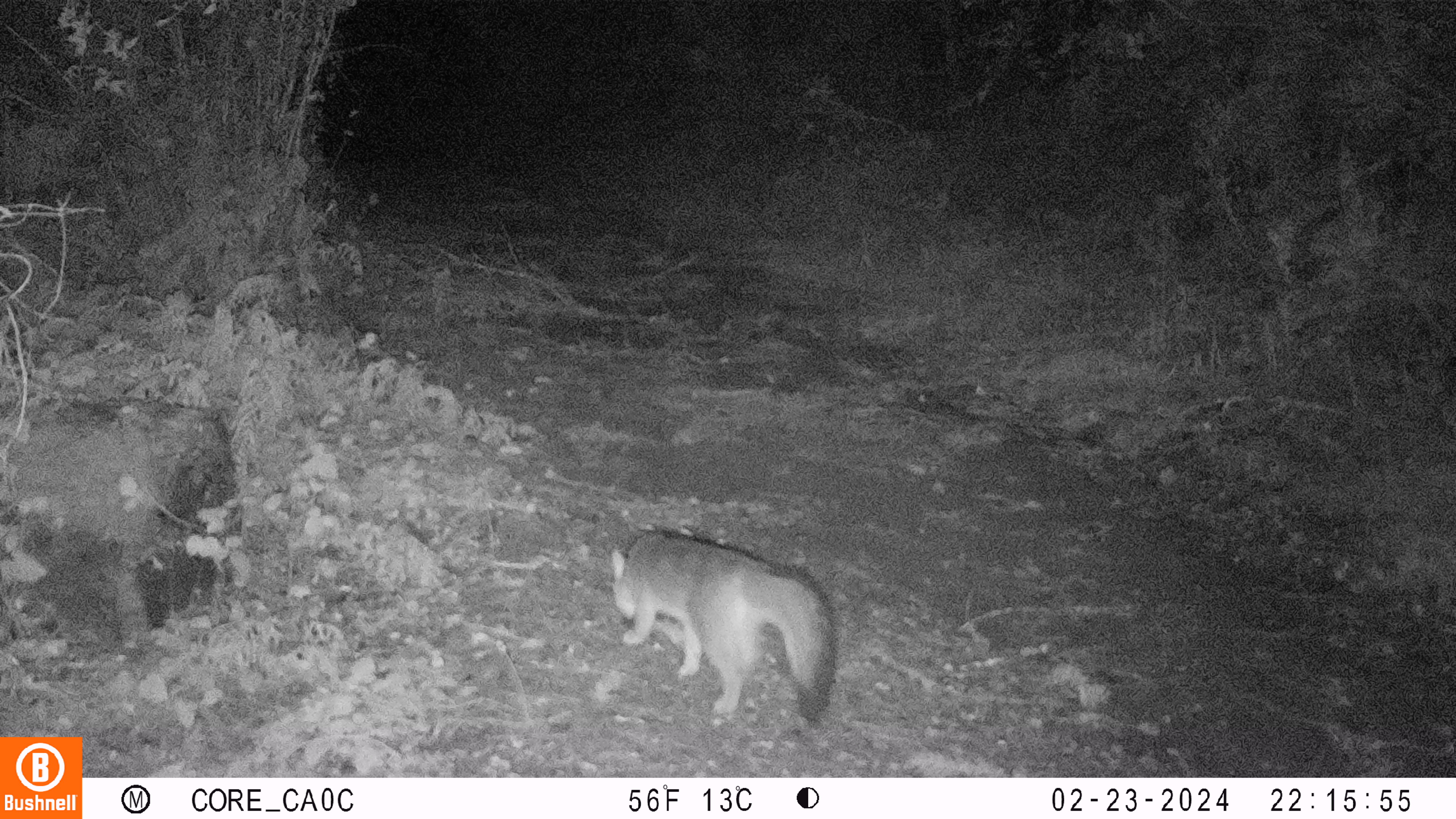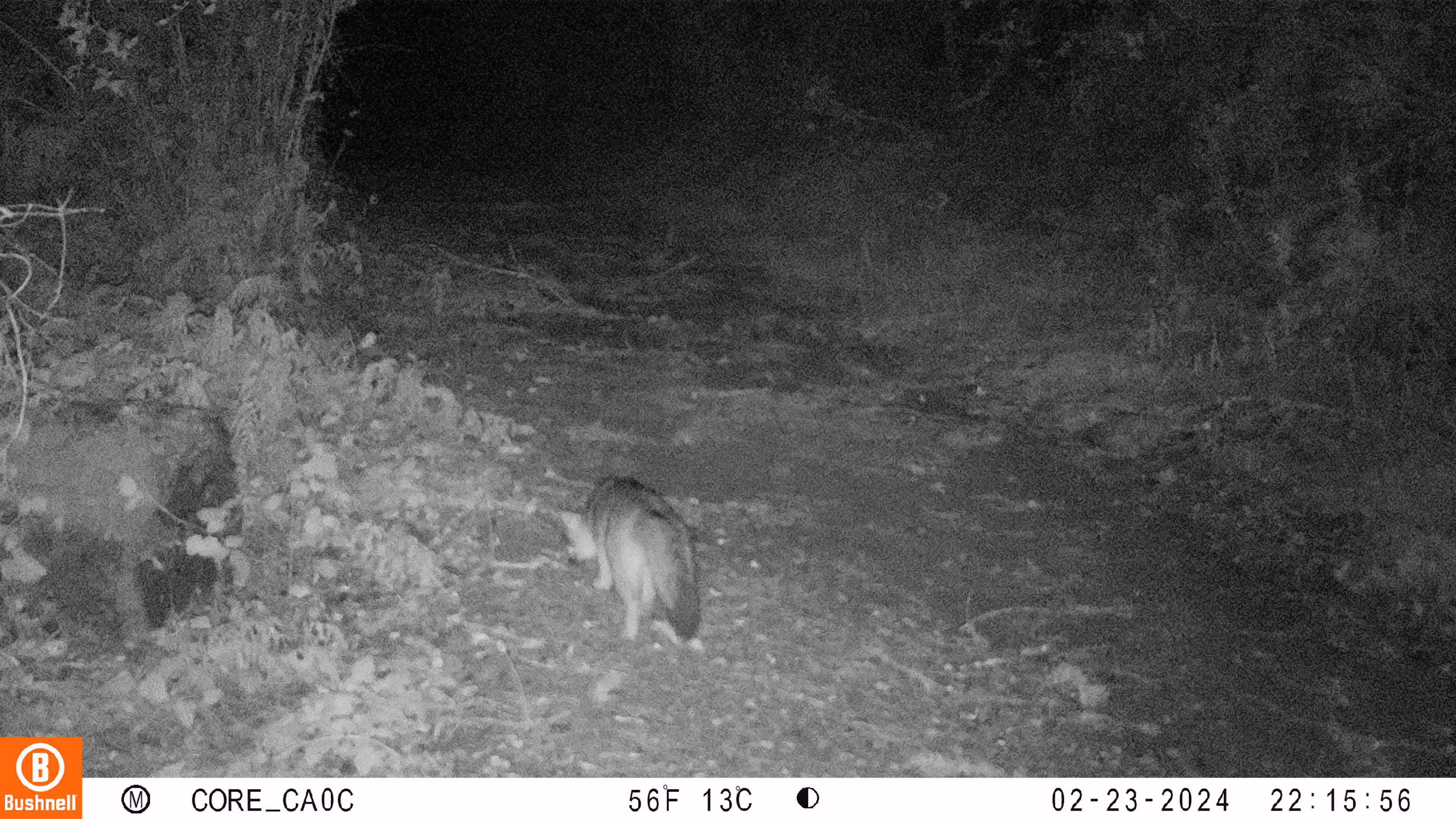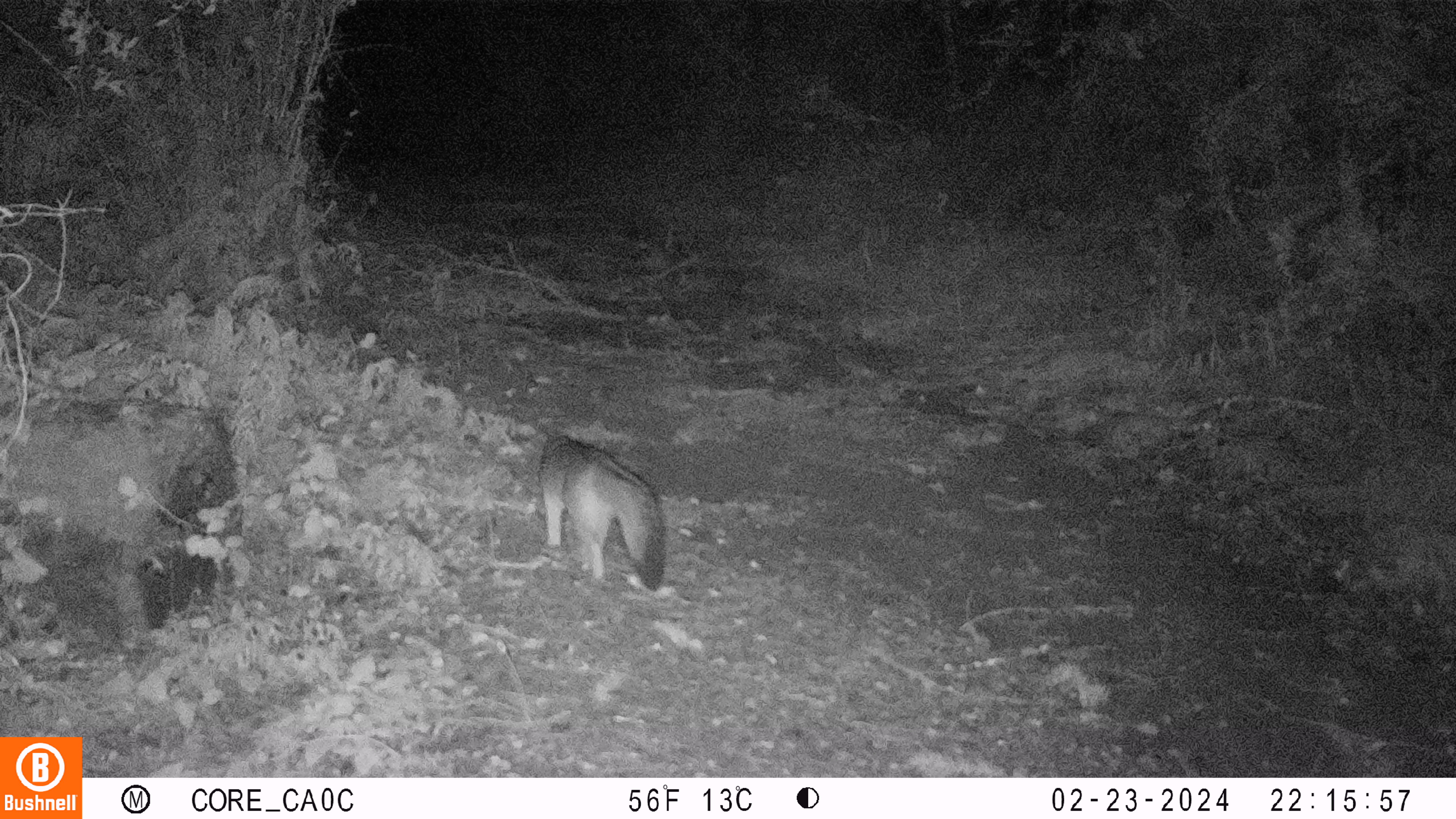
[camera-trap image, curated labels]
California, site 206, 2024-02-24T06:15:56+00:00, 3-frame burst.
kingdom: Animalia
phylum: Chordata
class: Mammalia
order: Carnivora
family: Canidae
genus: Urocyon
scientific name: Urocyon cinereoargenteus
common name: gray fox